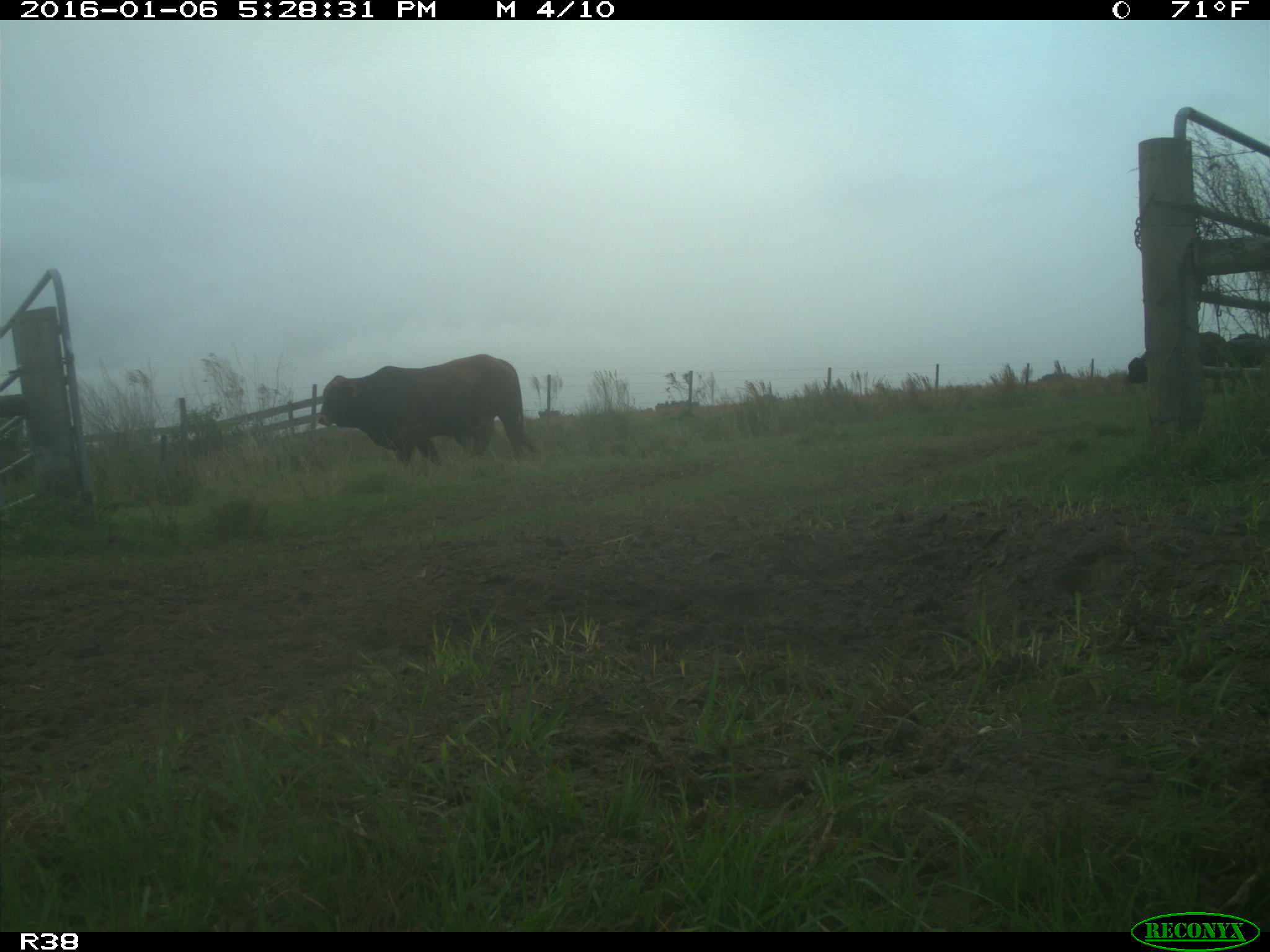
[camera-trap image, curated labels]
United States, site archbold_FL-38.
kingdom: Animalia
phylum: Chordata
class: Mammalia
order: Artiodactyla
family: Bovidae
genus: Bos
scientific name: Bos taurus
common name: domestic cow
Bos taurus (domestic cow).